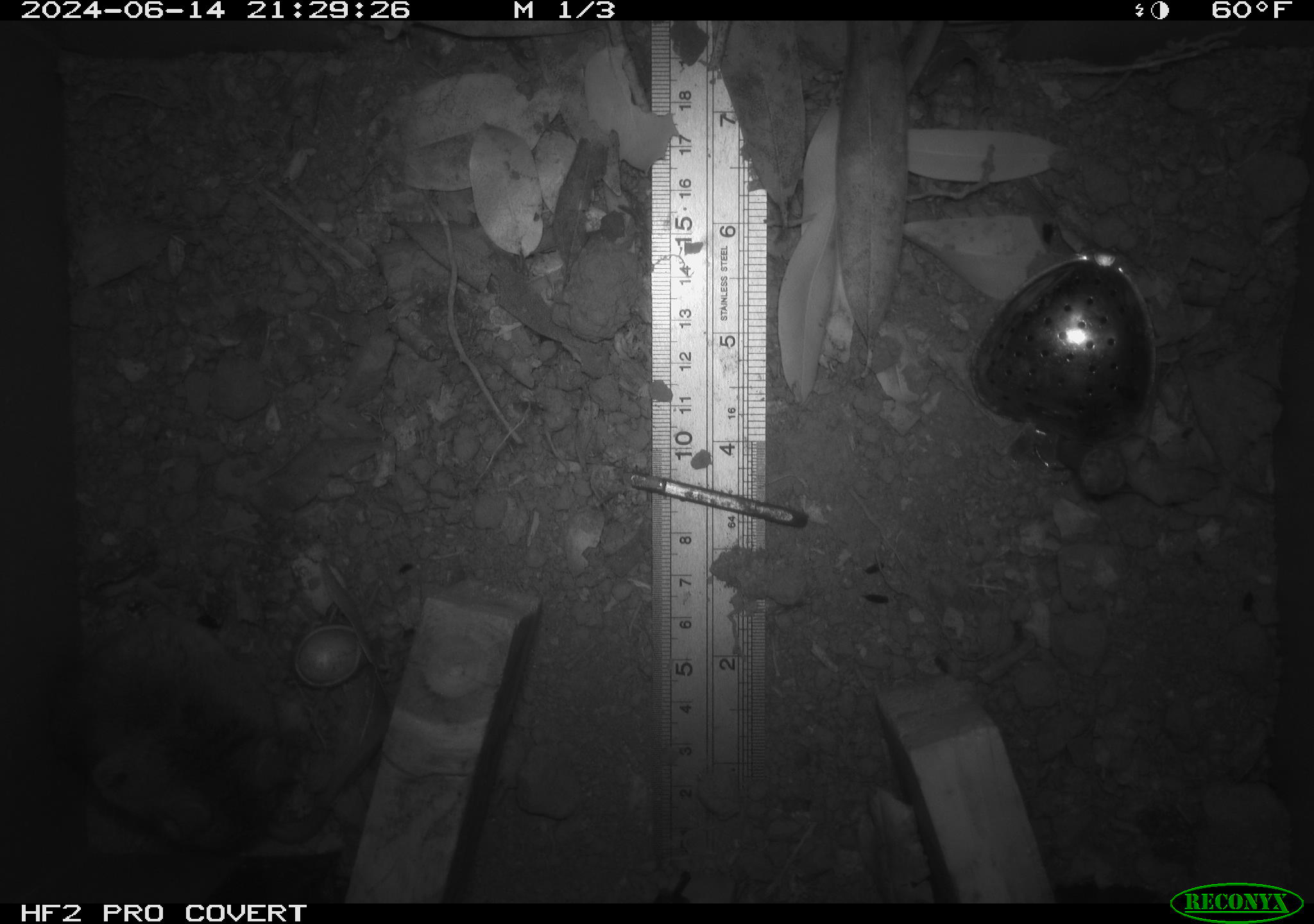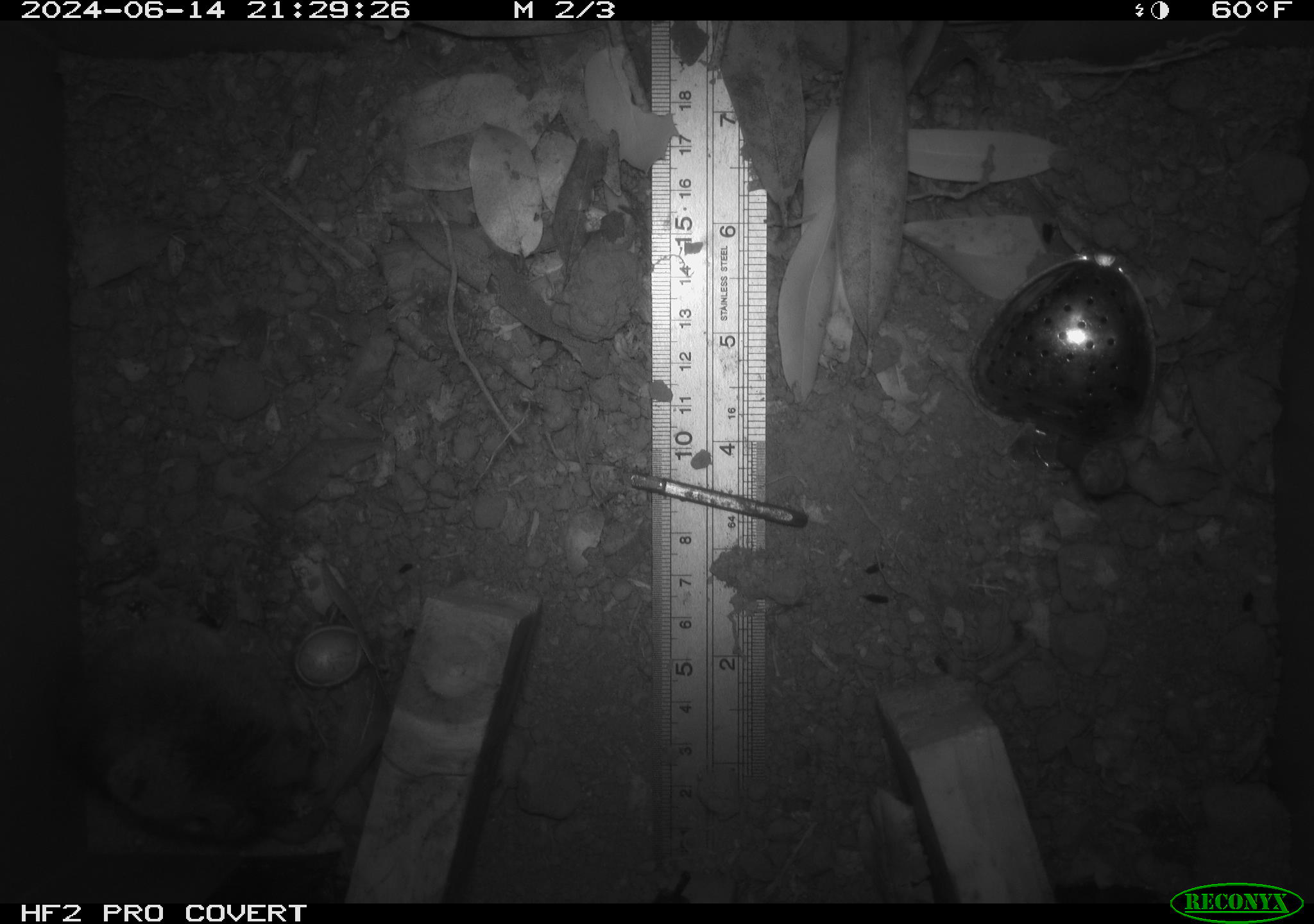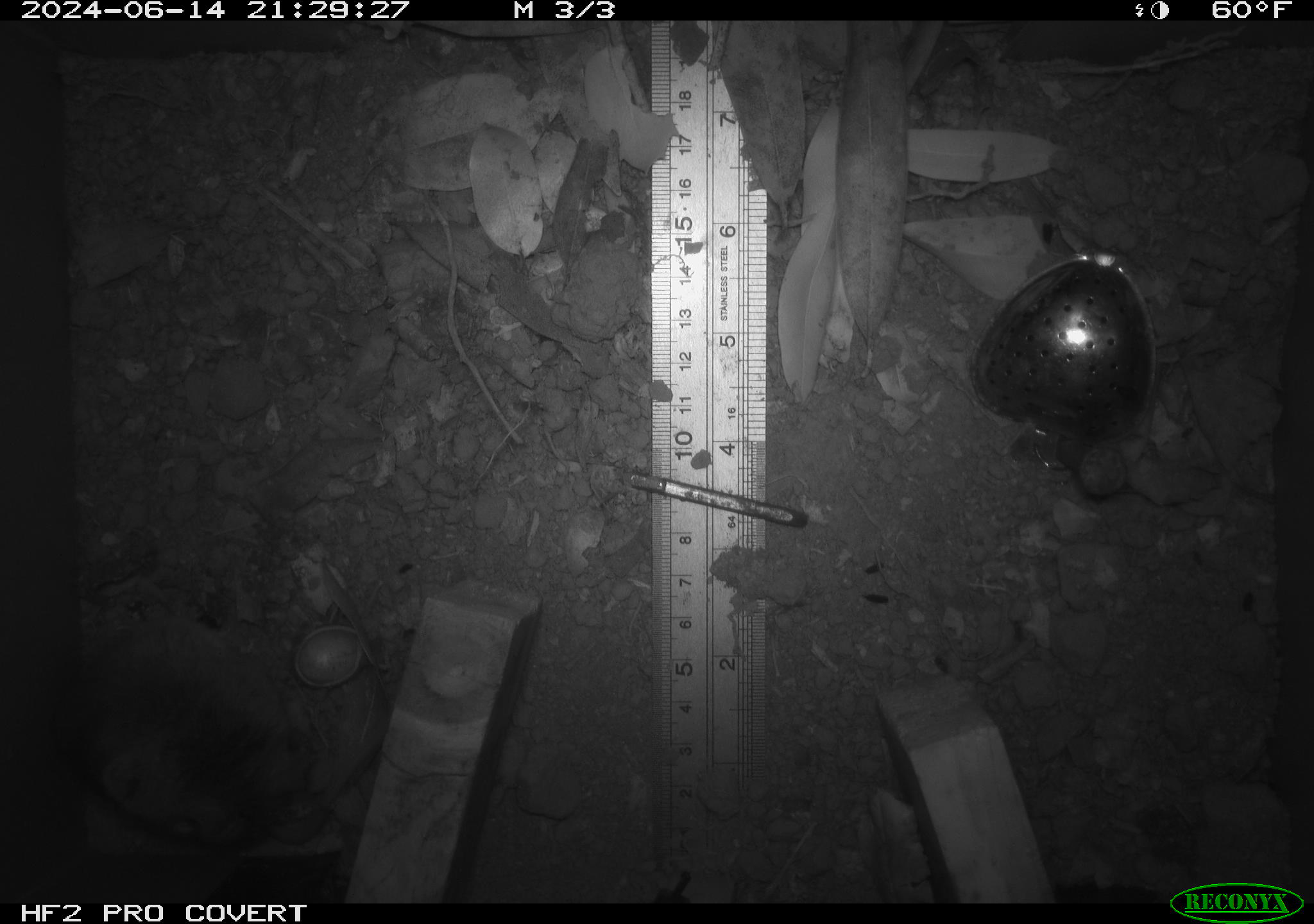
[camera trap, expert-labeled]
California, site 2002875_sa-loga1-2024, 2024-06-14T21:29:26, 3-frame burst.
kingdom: Animalia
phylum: Chordata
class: Mammalia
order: Rodentia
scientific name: Rodentia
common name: mouse species